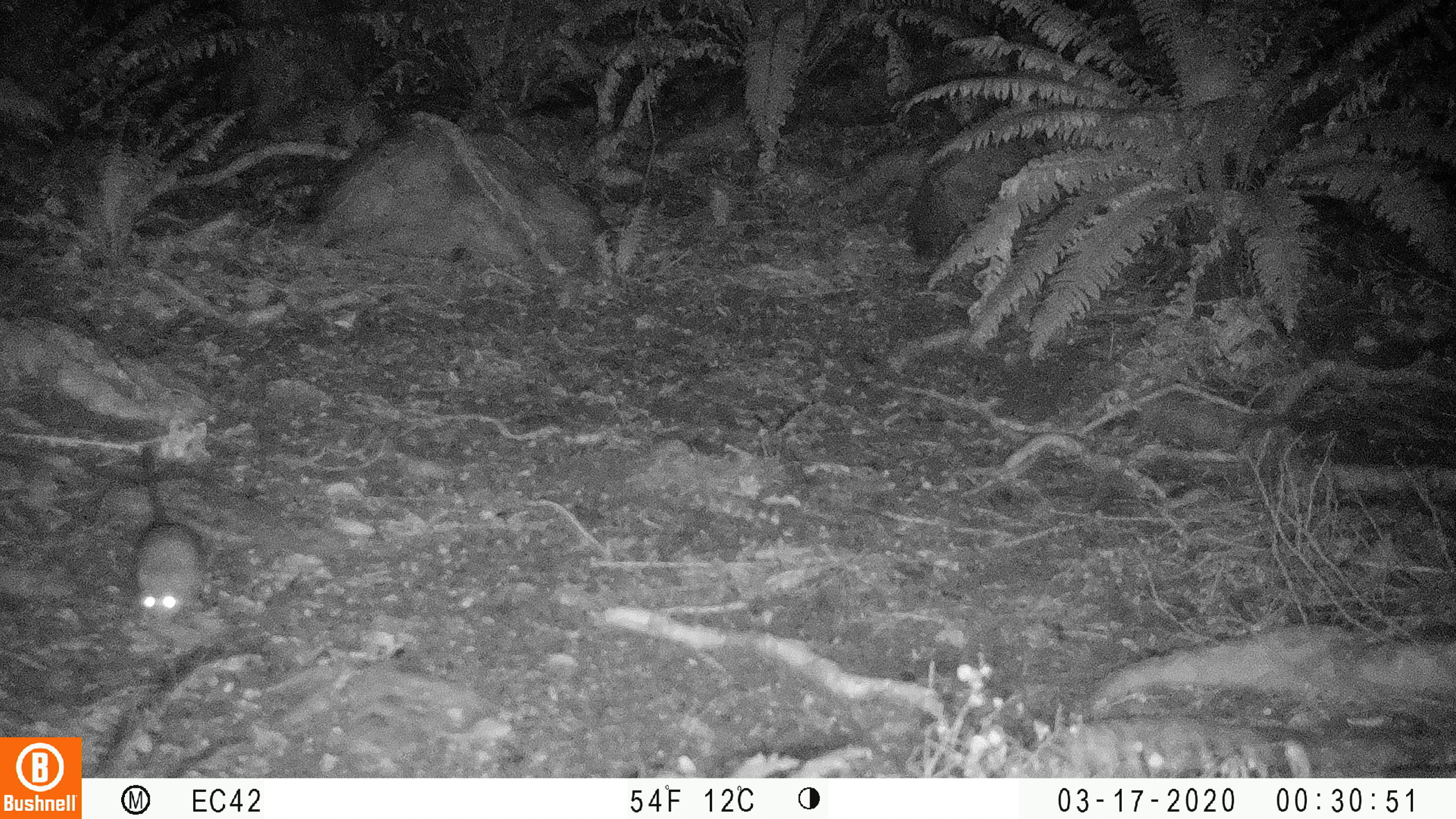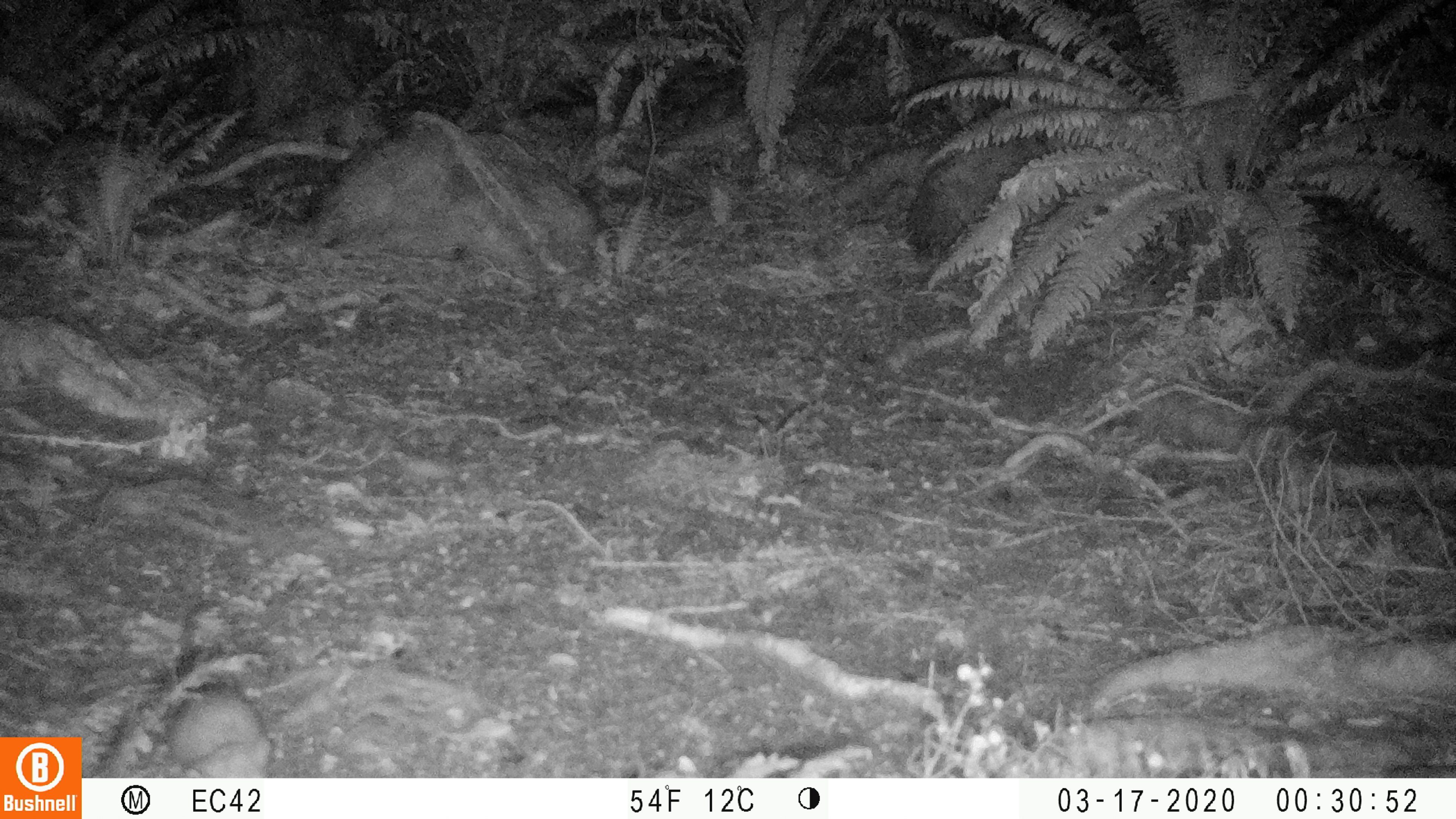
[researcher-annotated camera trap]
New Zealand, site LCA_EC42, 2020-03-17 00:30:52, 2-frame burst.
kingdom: Animalia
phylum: Chordata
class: Mammalia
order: Rodentia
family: Muridae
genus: Rattus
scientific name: Rattus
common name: rat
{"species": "rat (Rattus)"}